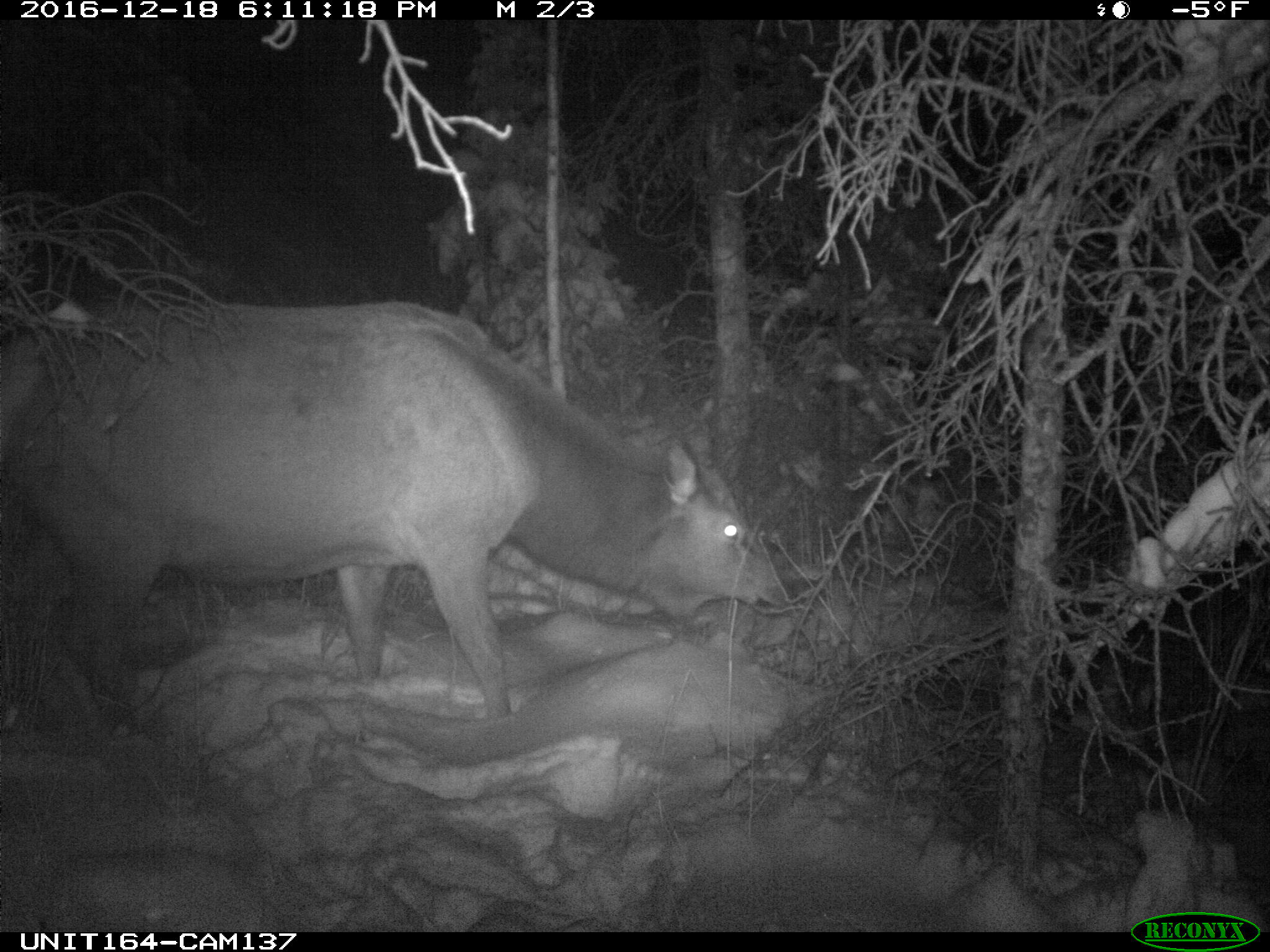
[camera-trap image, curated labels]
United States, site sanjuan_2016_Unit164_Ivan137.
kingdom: Animalia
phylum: Chordata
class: Mammalia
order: Artiodactyla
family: Cervidae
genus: Cervus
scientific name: Cervus elaphus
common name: red deer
Cervus elaphus (red deer).